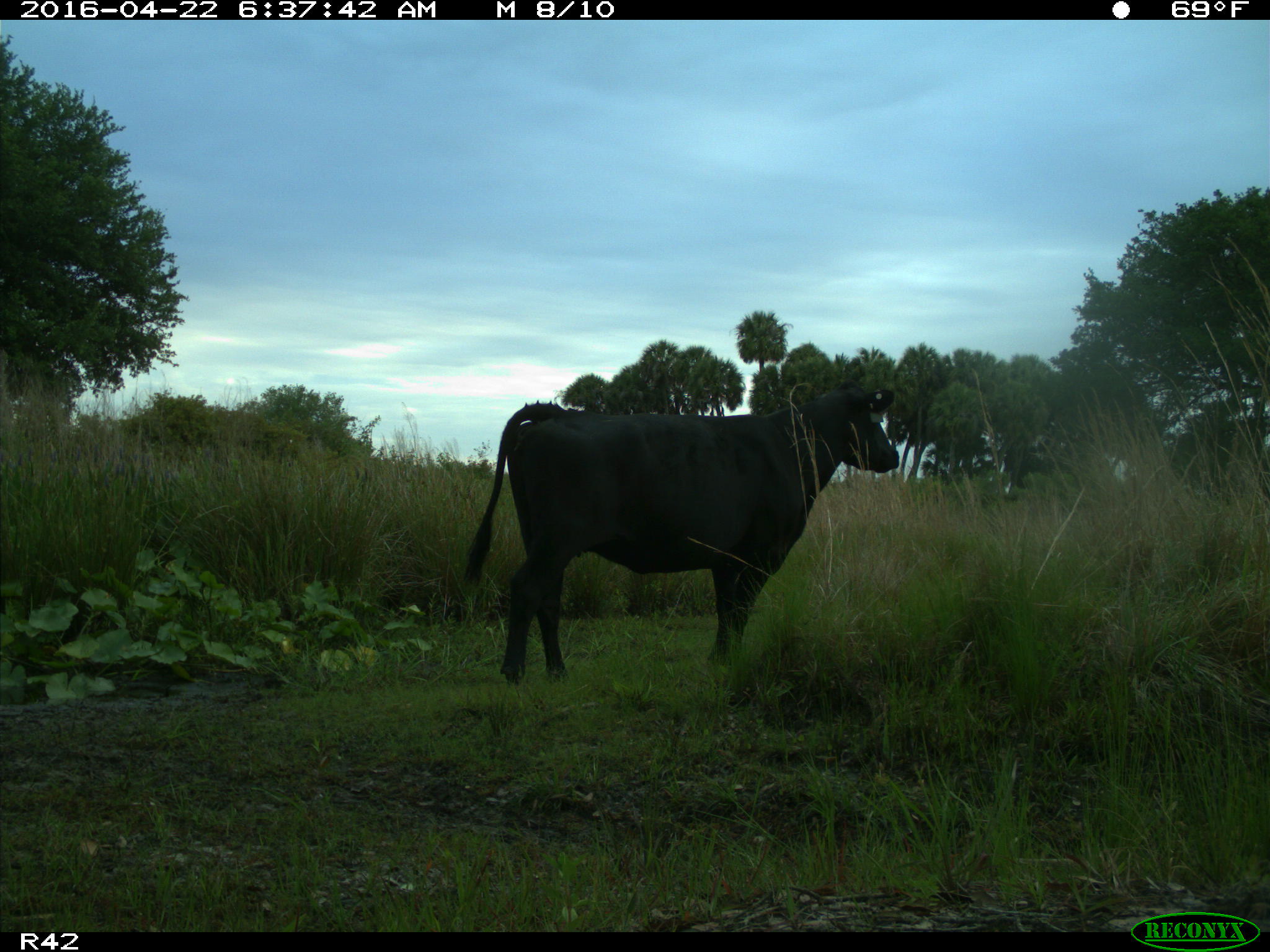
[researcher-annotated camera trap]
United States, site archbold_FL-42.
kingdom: Animalia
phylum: Chordata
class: Mammalia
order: Artiodactyla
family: Bovidae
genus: Bos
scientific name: Bos taurus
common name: domestic cow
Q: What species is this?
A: Bos taurus (domestic cow).